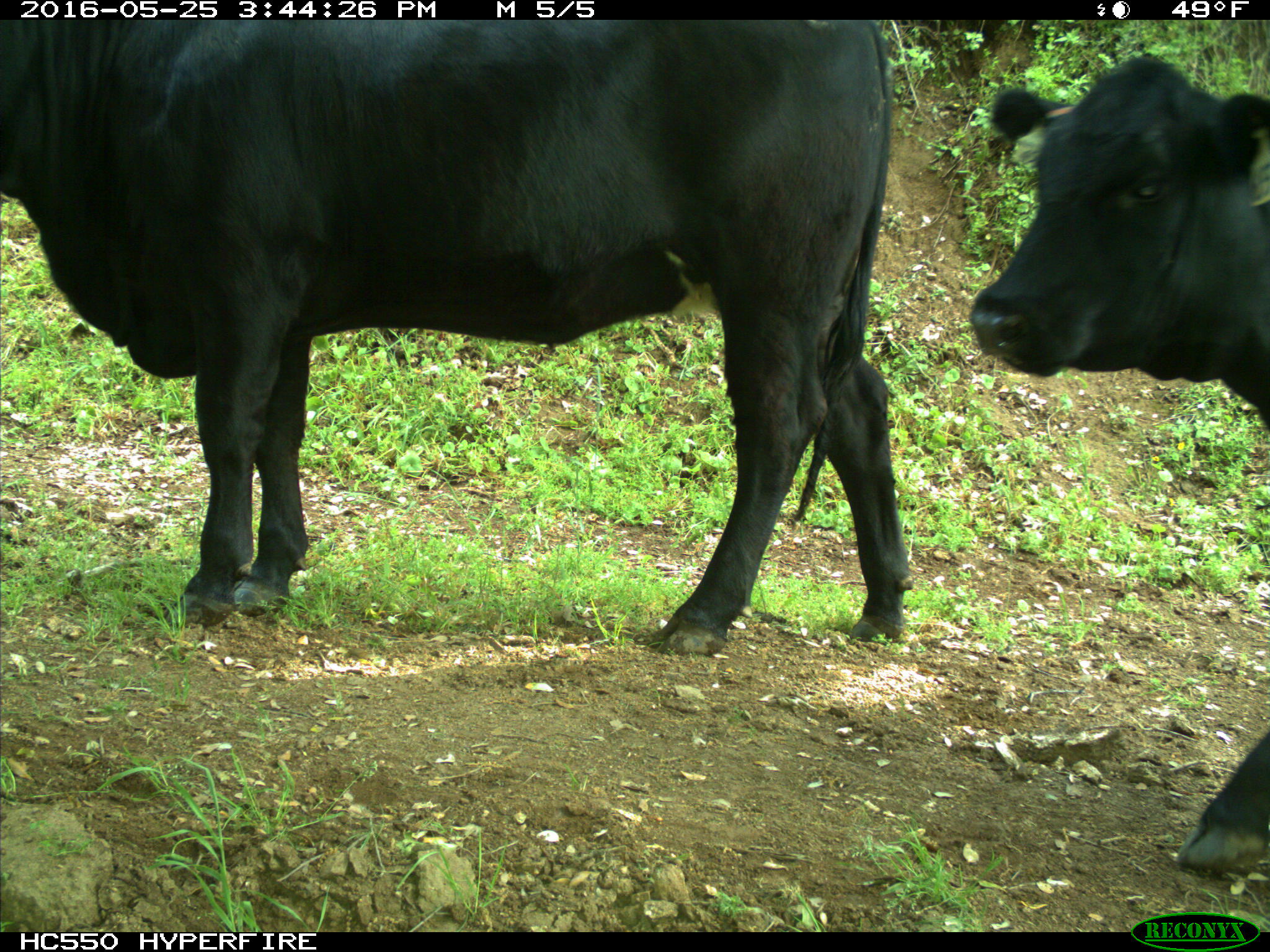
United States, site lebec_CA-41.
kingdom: Animalia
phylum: Chordata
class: Mammalia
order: Artiodactyla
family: Bovidae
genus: Bos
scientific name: Bos taurus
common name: domestic cow